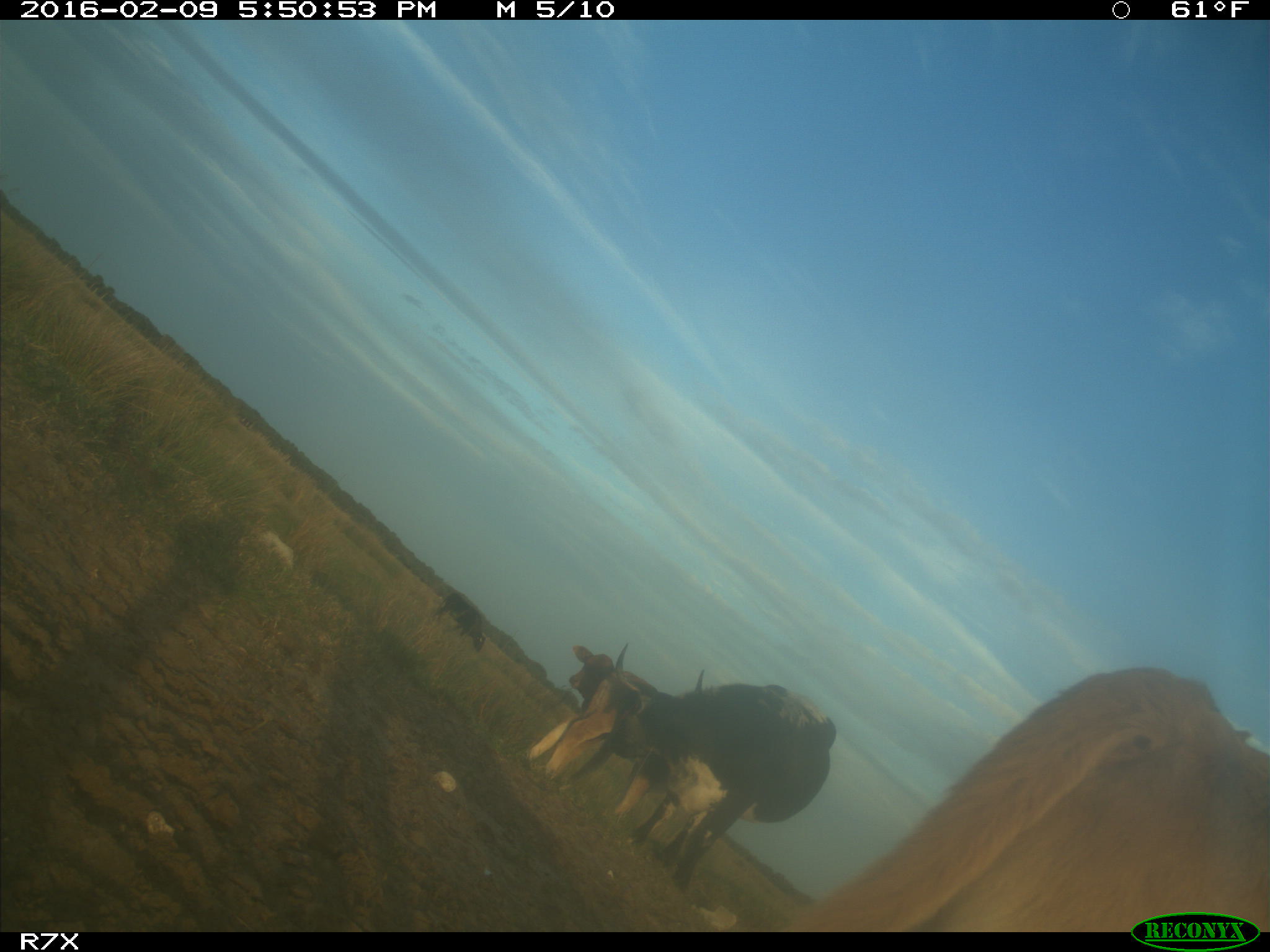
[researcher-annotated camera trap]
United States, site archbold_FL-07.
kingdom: Animalia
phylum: Chordata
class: Mammalia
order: Artiodactyla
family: Bovidae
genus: Bos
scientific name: Bos taurus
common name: domestic cow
Bos taurus (domestic cow).